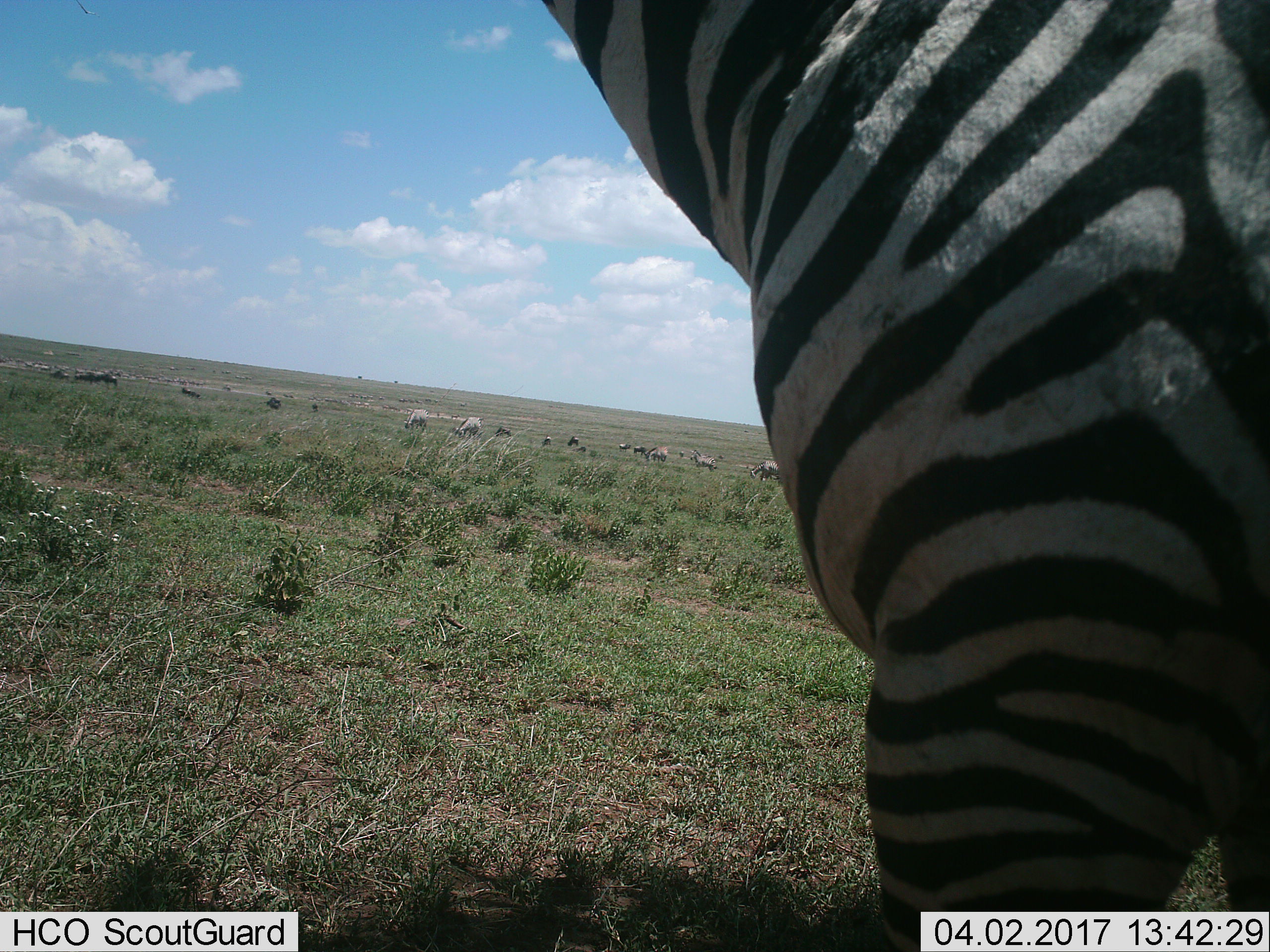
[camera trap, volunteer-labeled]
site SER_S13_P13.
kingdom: Animalia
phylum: Chordata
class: Mammalia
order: Perissodactyla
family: Equidae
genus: Equus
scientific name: Equus quagga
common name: plains zebra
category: zebraplains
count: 5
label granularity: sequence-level